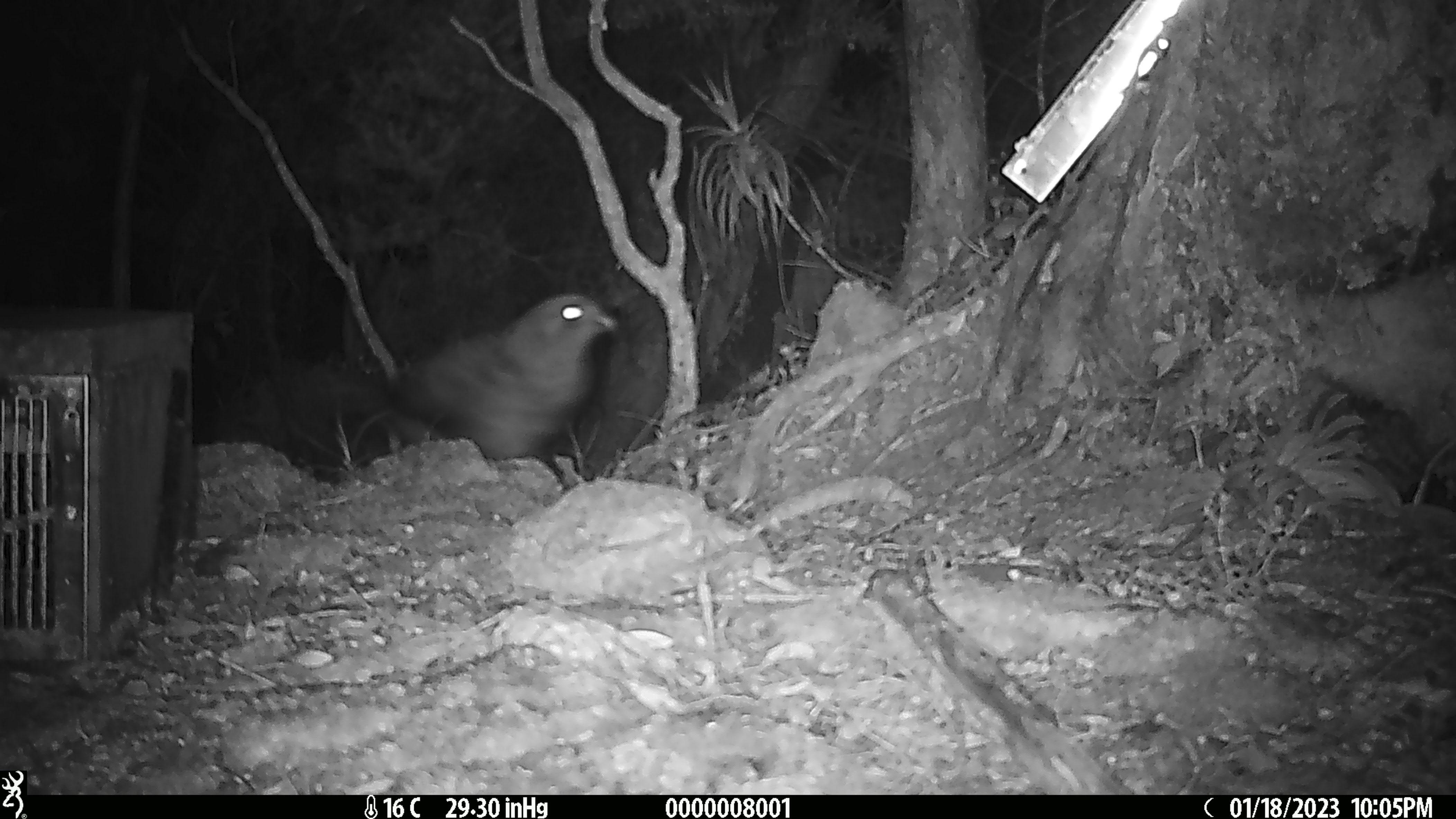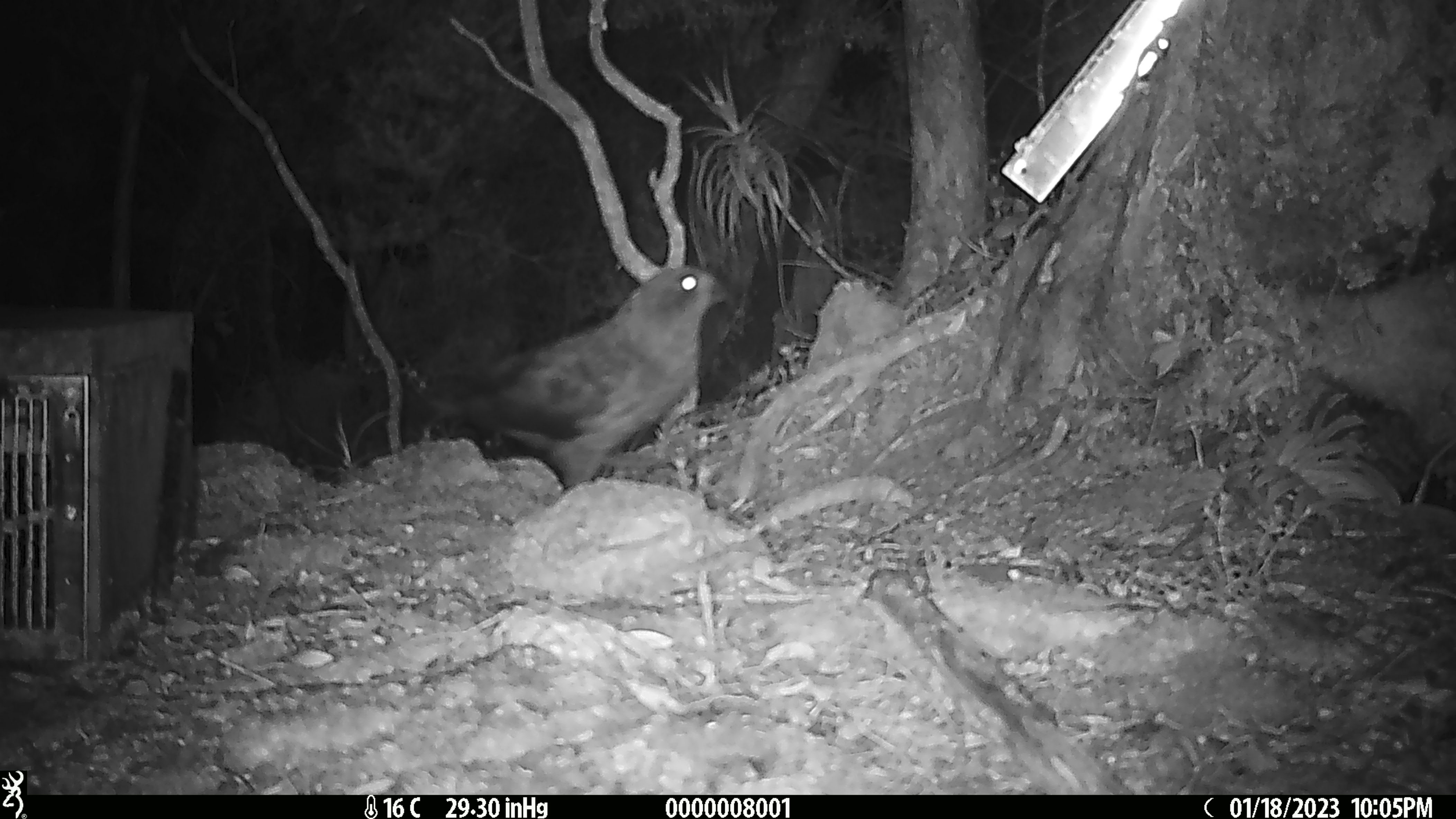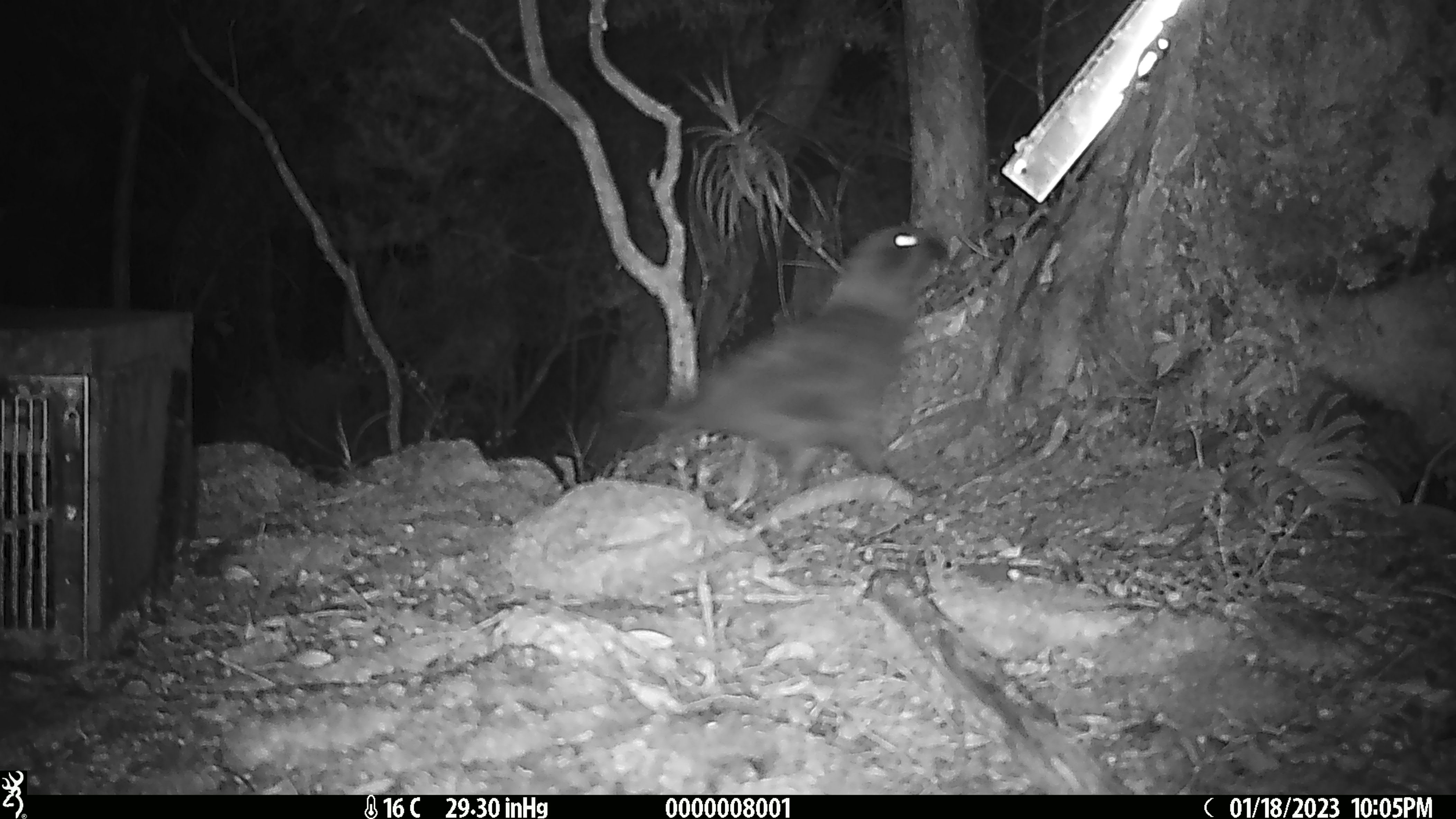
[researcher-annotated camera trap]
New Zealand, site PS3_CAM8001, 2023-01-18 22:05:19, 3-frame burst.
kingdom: Animalia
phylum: Chordata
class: Aves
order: Psittaciformes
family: Strigopidae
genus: Nestor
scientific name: Nestor notabilis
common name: kea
Kea (Nestor notabilis).